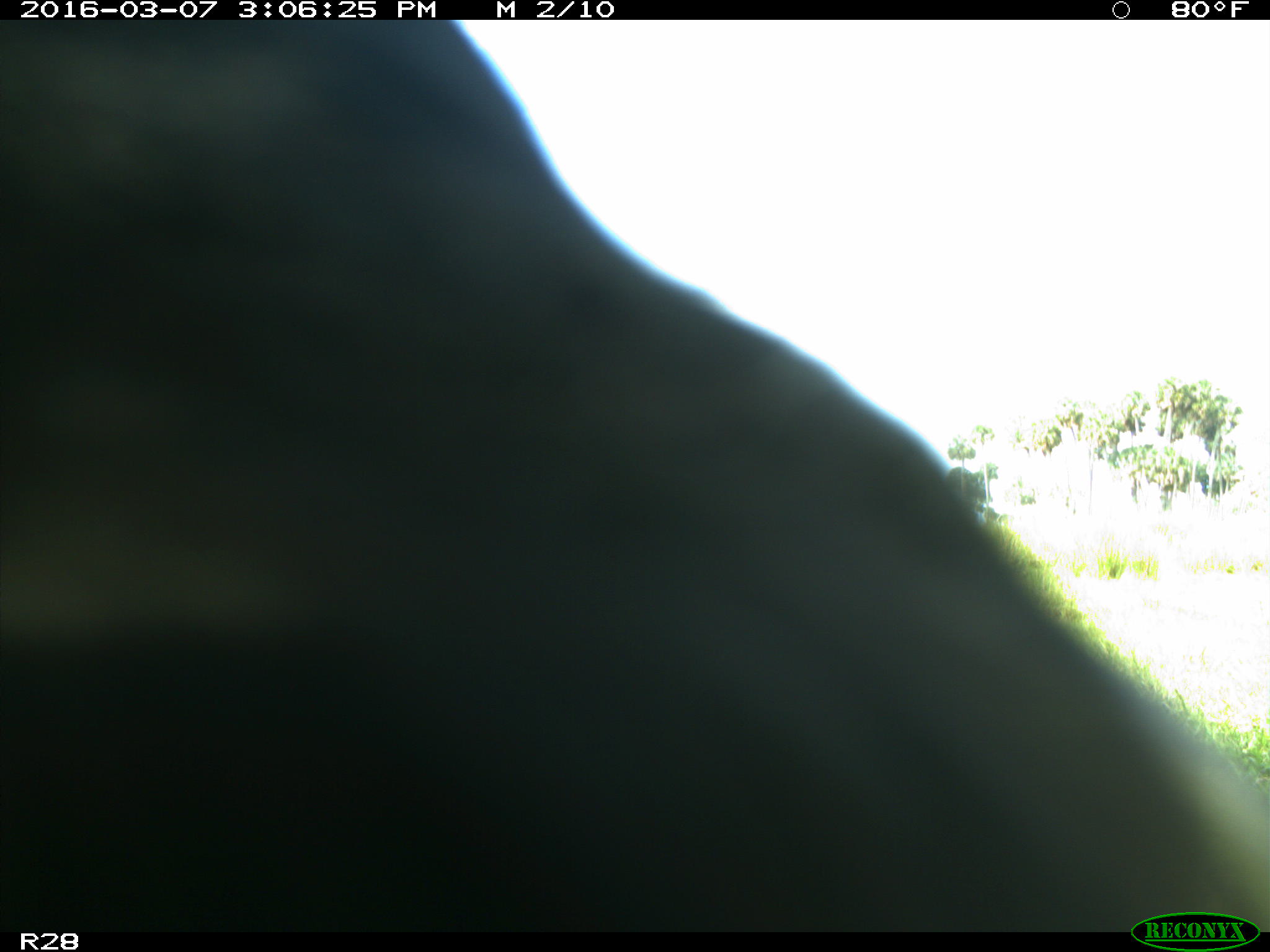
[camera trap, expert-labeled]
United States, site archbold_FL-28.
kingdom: Animalia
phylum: Chordata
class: Mammalia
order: Artiodactyla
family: Bovidae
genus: Bos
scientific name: Bos taurus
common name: domestic cow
Bos taurus (domestic cow).